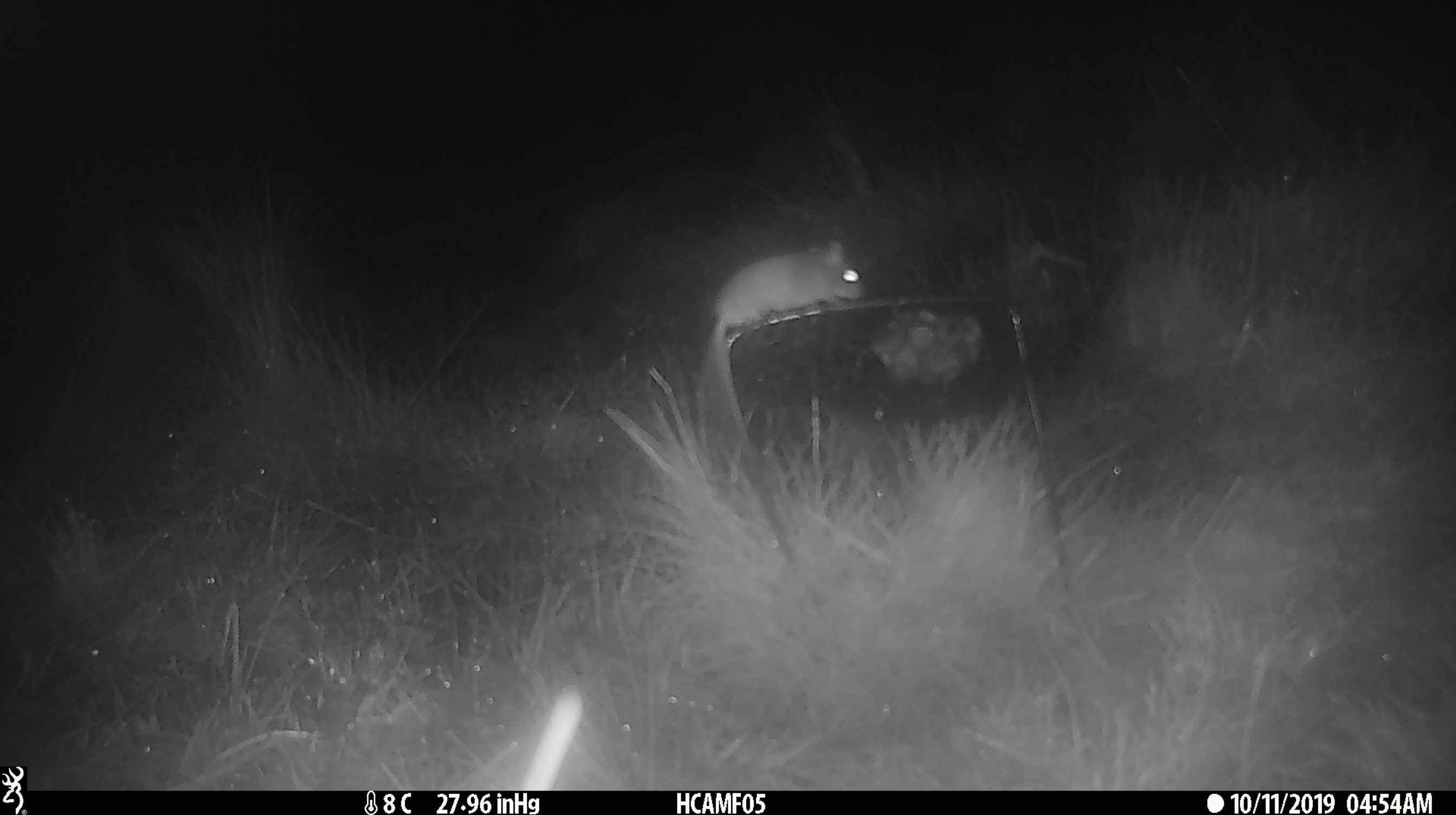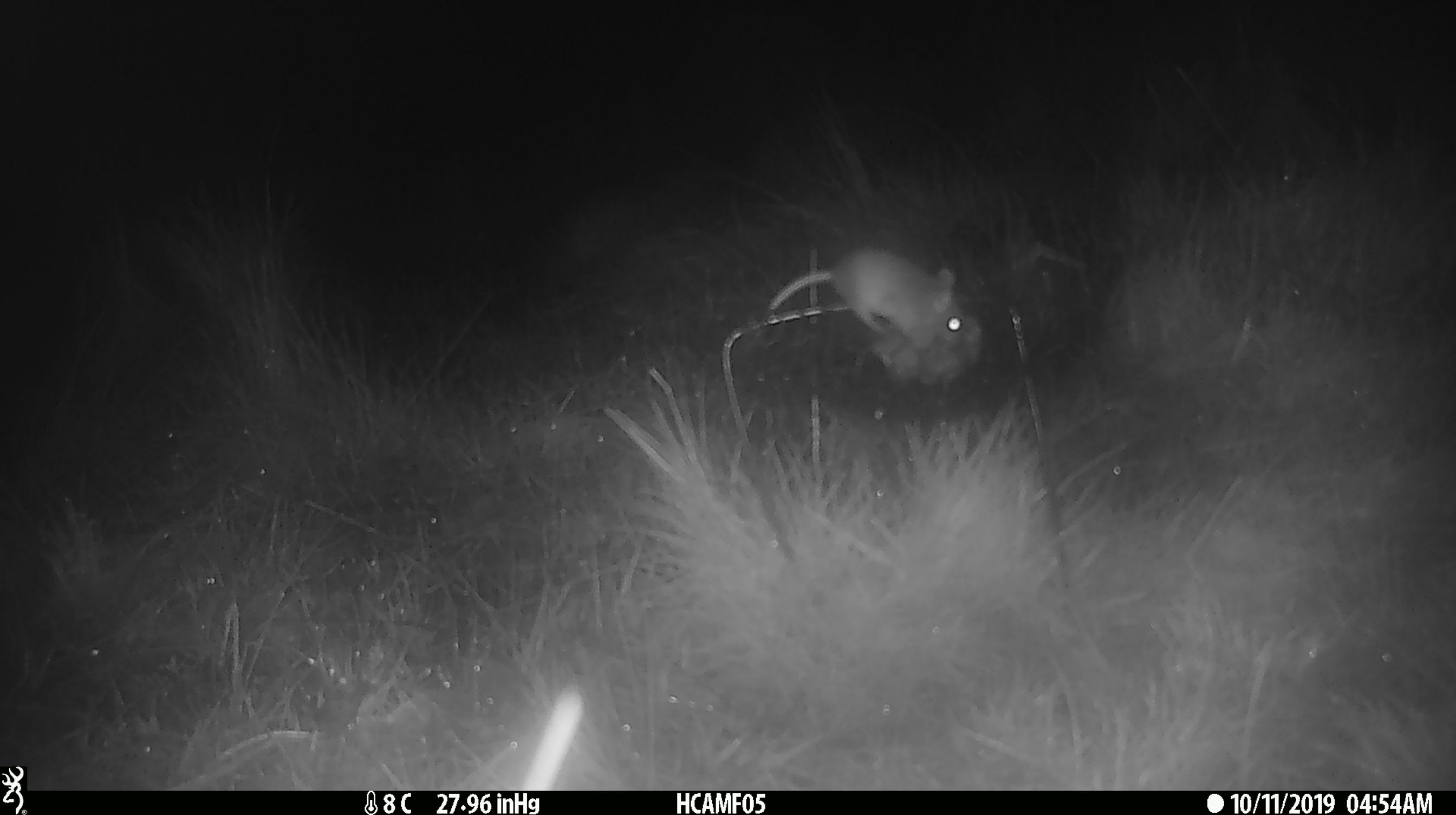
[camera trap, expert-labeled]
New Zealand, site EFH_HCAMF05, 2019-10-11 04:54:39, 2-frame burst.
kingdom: Animalia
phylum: Chordata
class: Mammalia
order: Rodentia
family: Muridae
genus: Mus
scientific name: Mus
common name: mouse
Mouse (Mus).